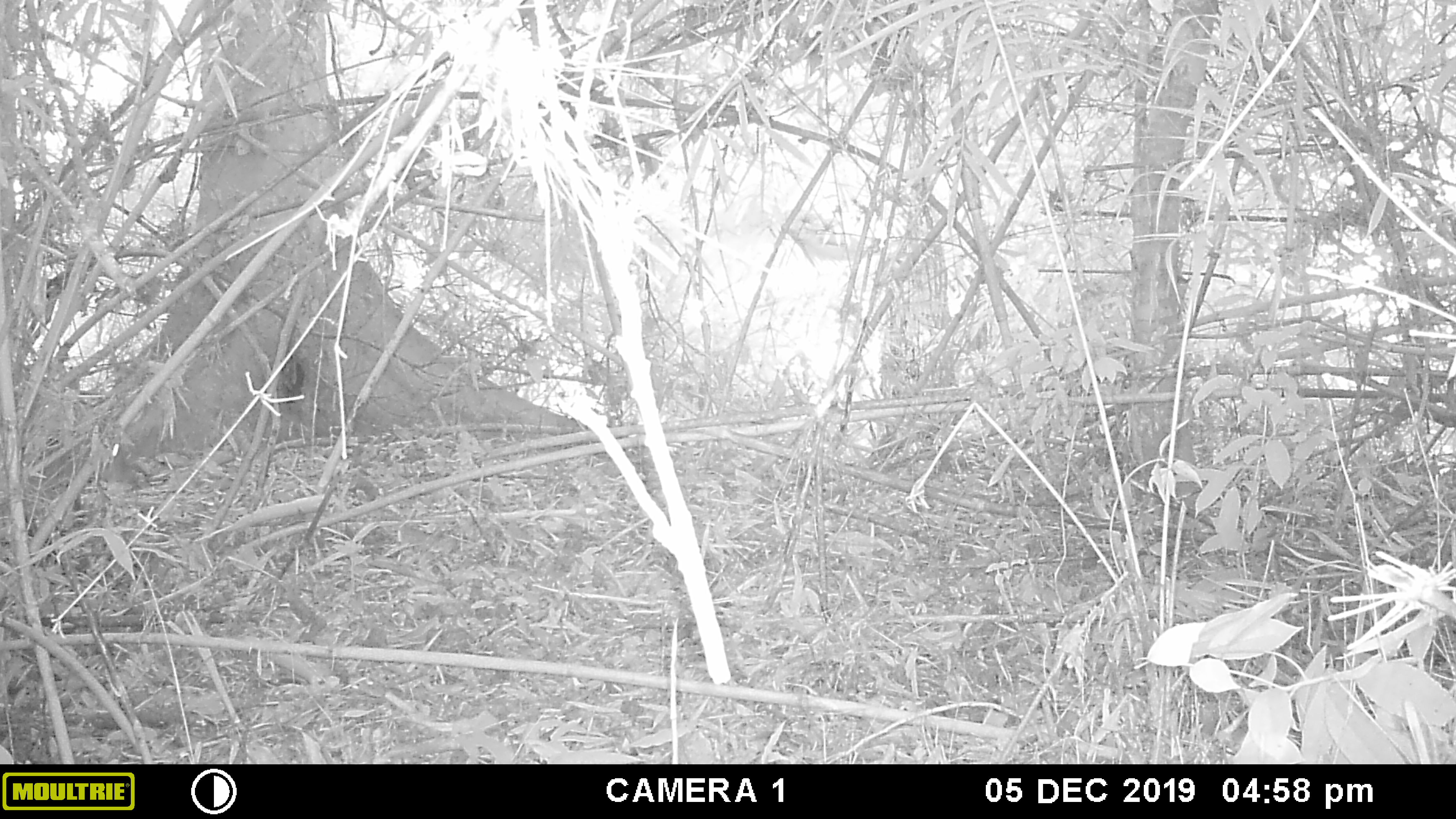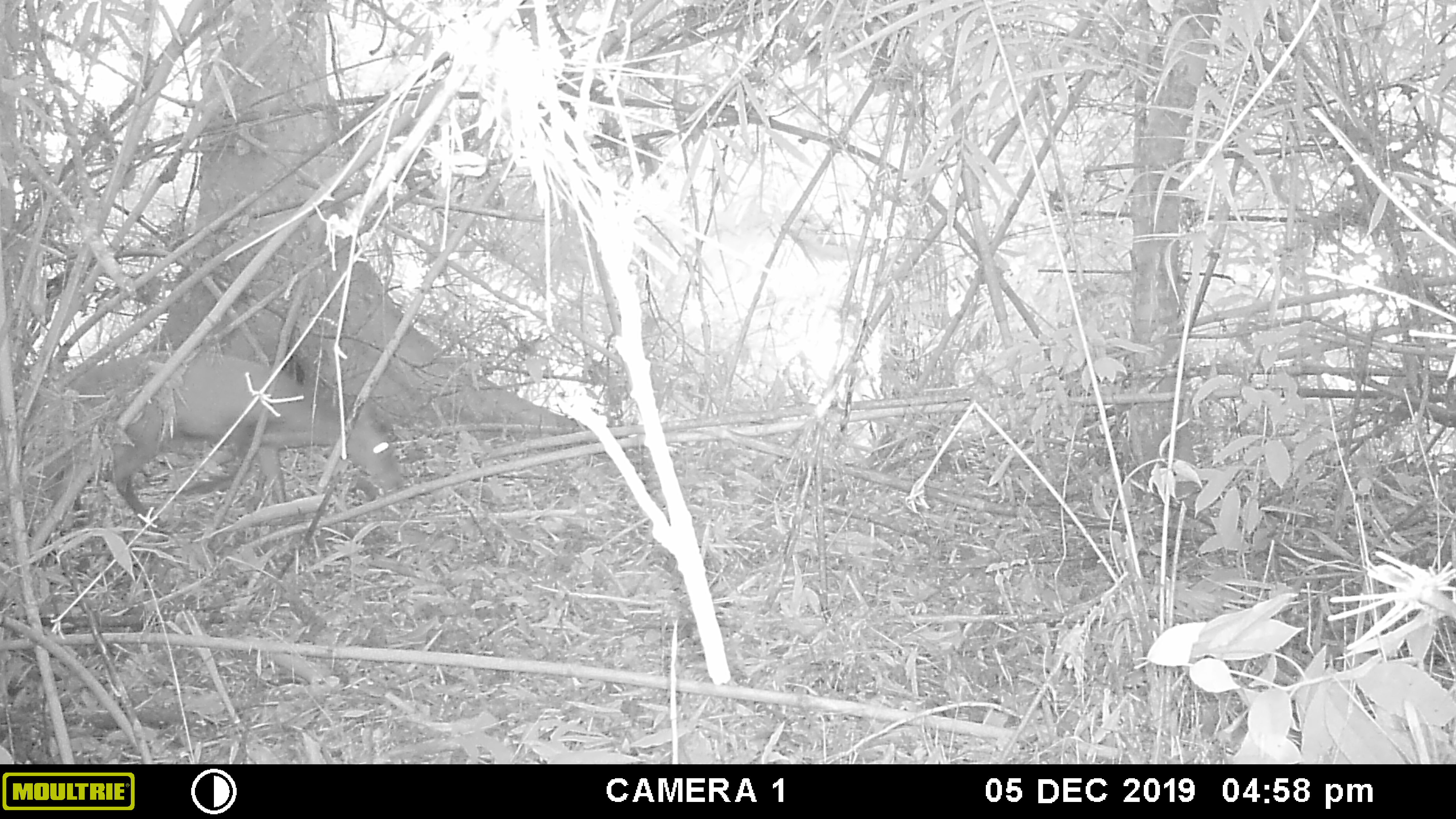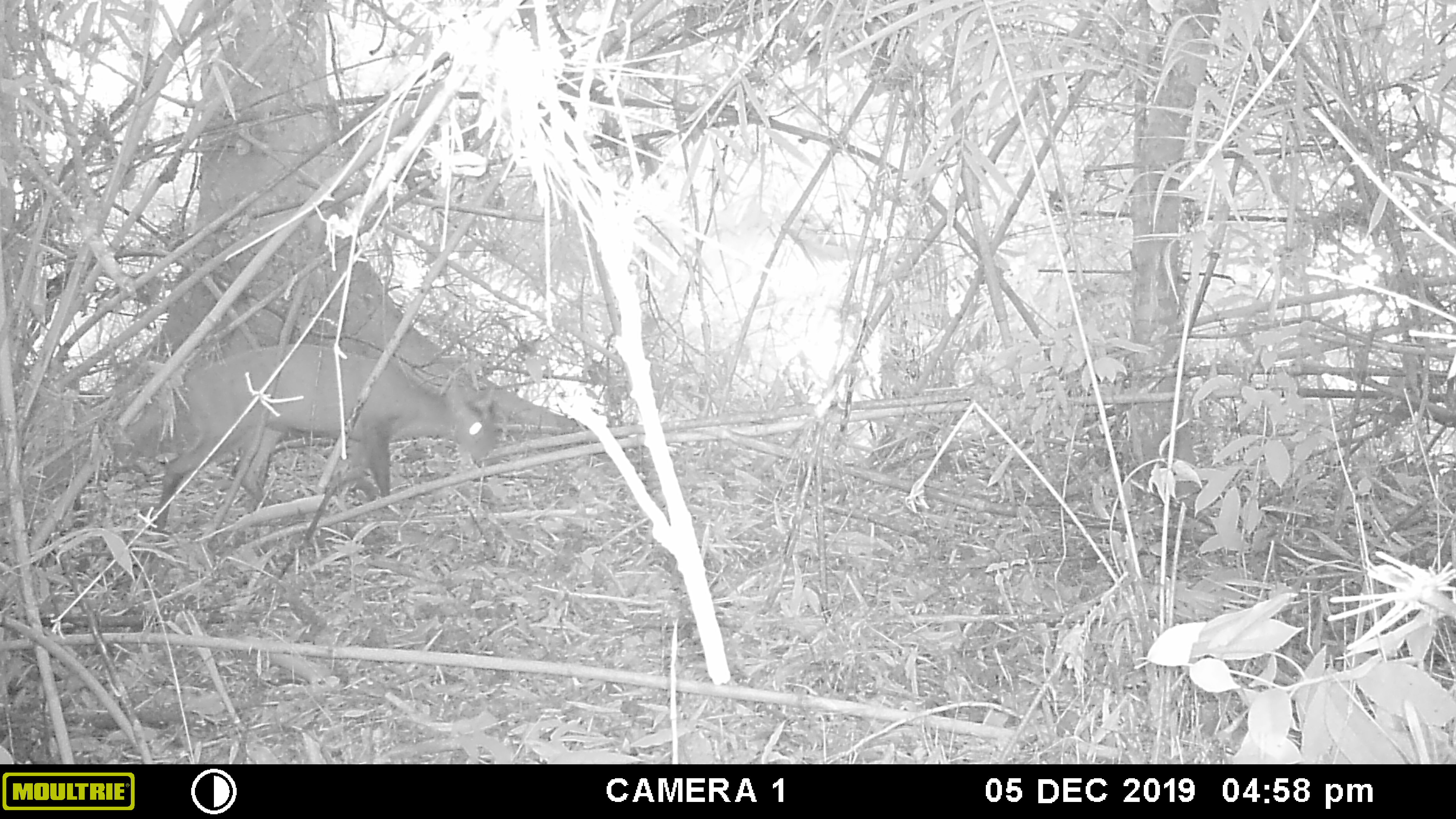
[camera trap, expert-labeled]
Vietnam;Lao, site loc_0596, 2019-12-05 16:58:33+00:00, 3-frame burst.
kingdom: Animalia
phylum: Chordata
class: Aves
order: Galliformes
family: Phasianidae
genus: Gallus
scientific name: Gallus gallus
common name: red junglefowl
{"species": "red junglefowl (Gallus gallus)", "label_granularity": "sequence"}